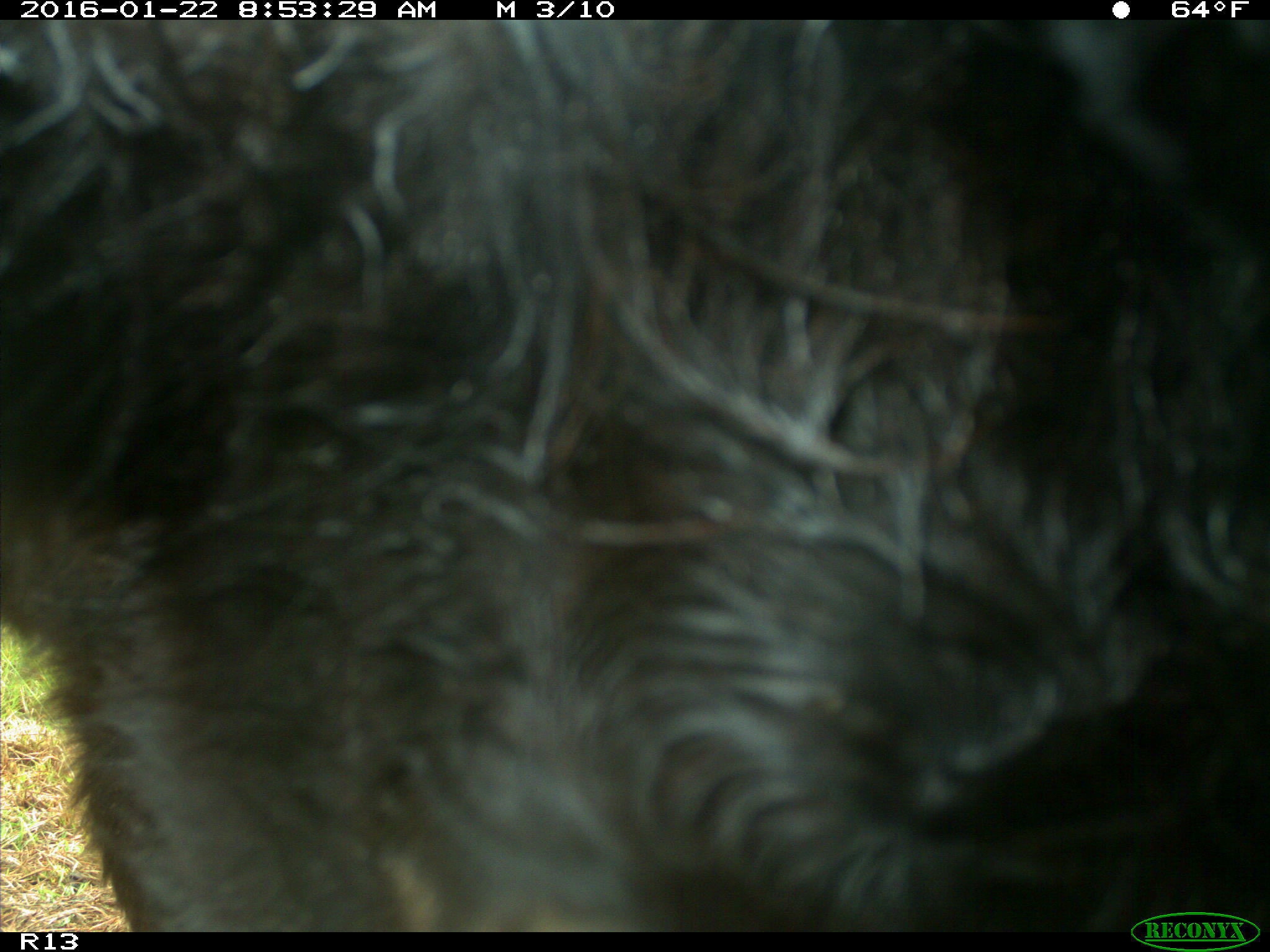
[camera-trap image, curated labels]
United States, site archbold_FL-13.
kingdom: Animalia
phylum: Chordata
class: Mammalia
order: Artiodactyla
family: Bovidae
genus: Bos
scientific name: Bos taurus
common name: domestic cow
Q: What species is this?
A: Bos taurus (domestic cow).